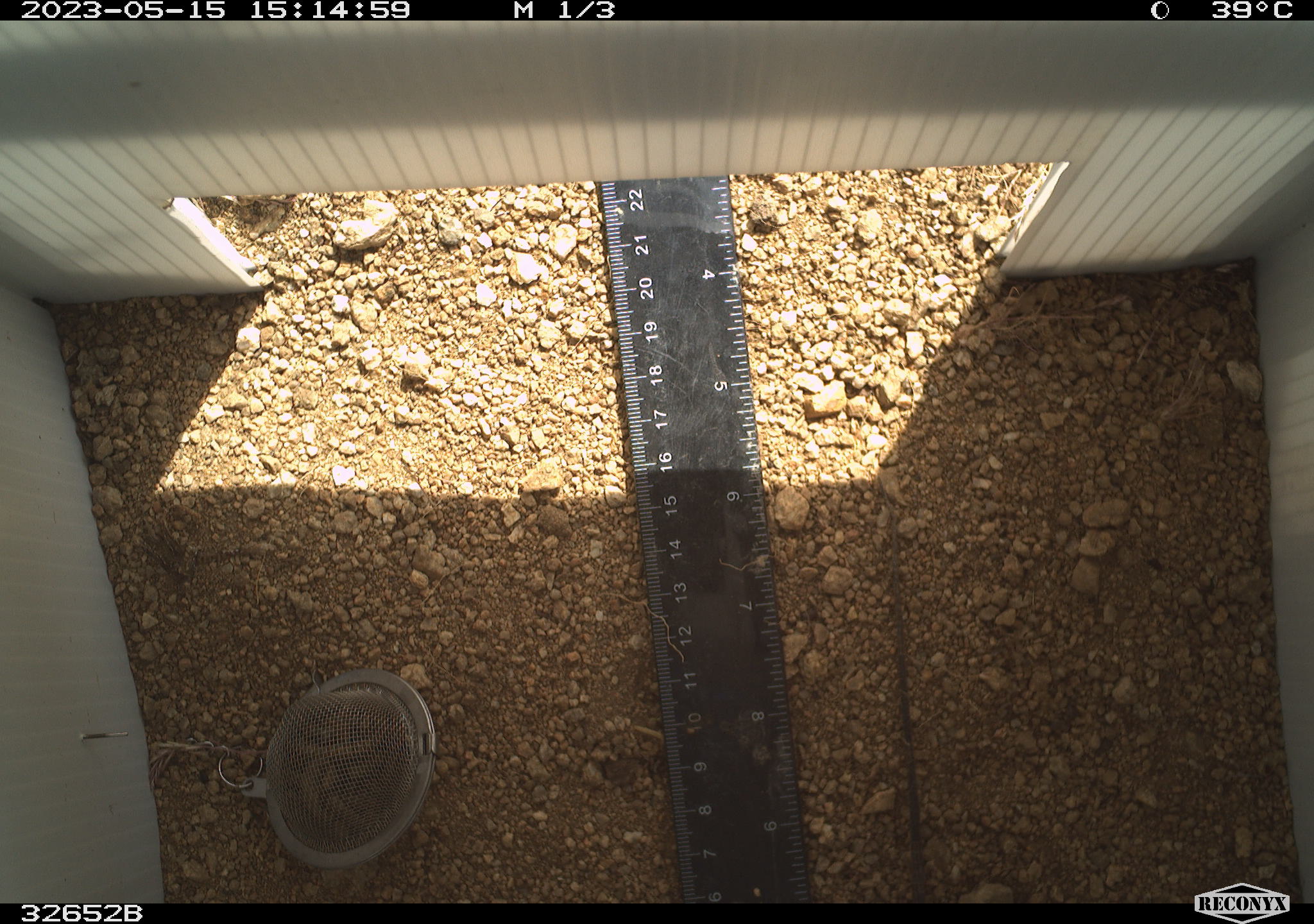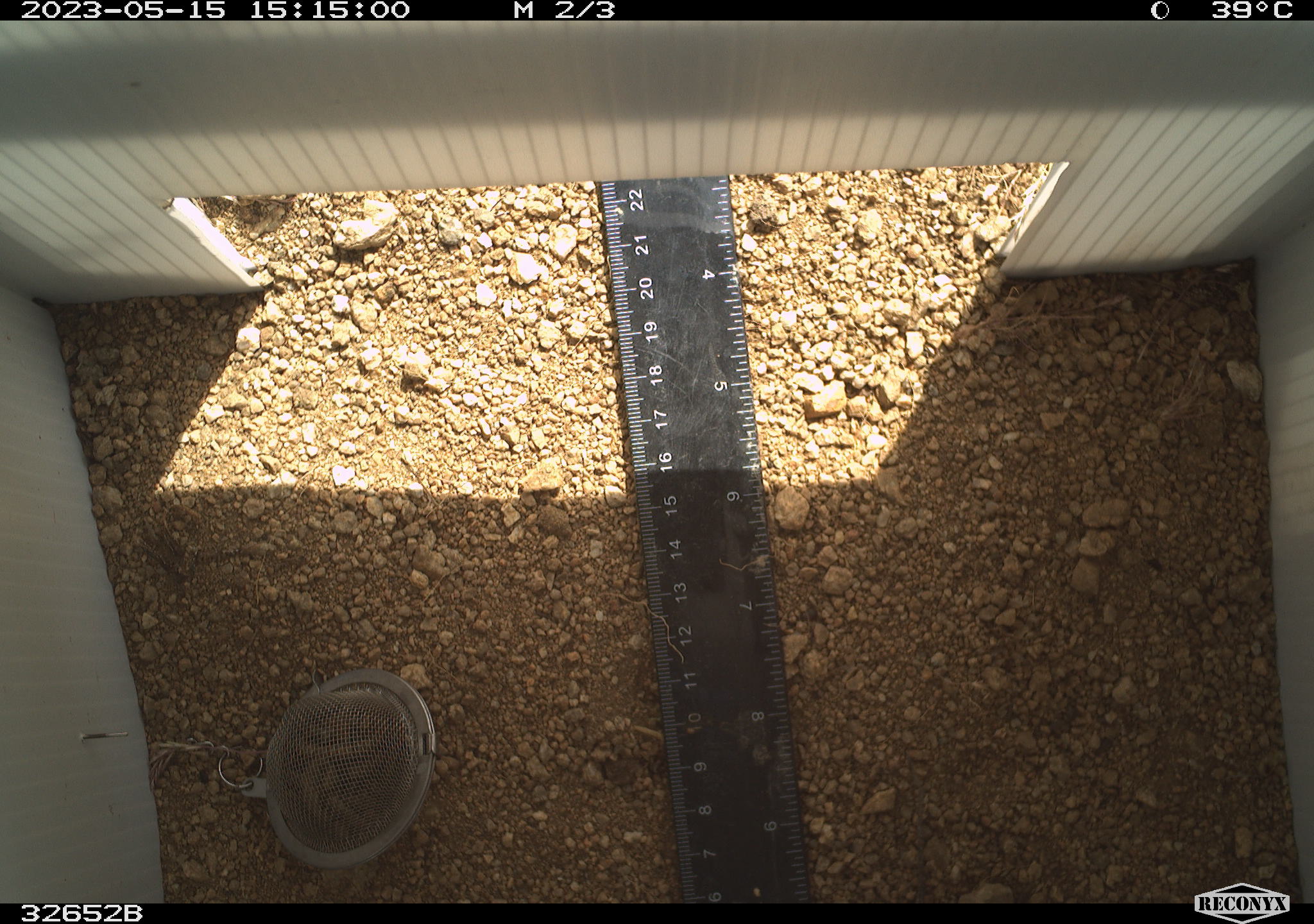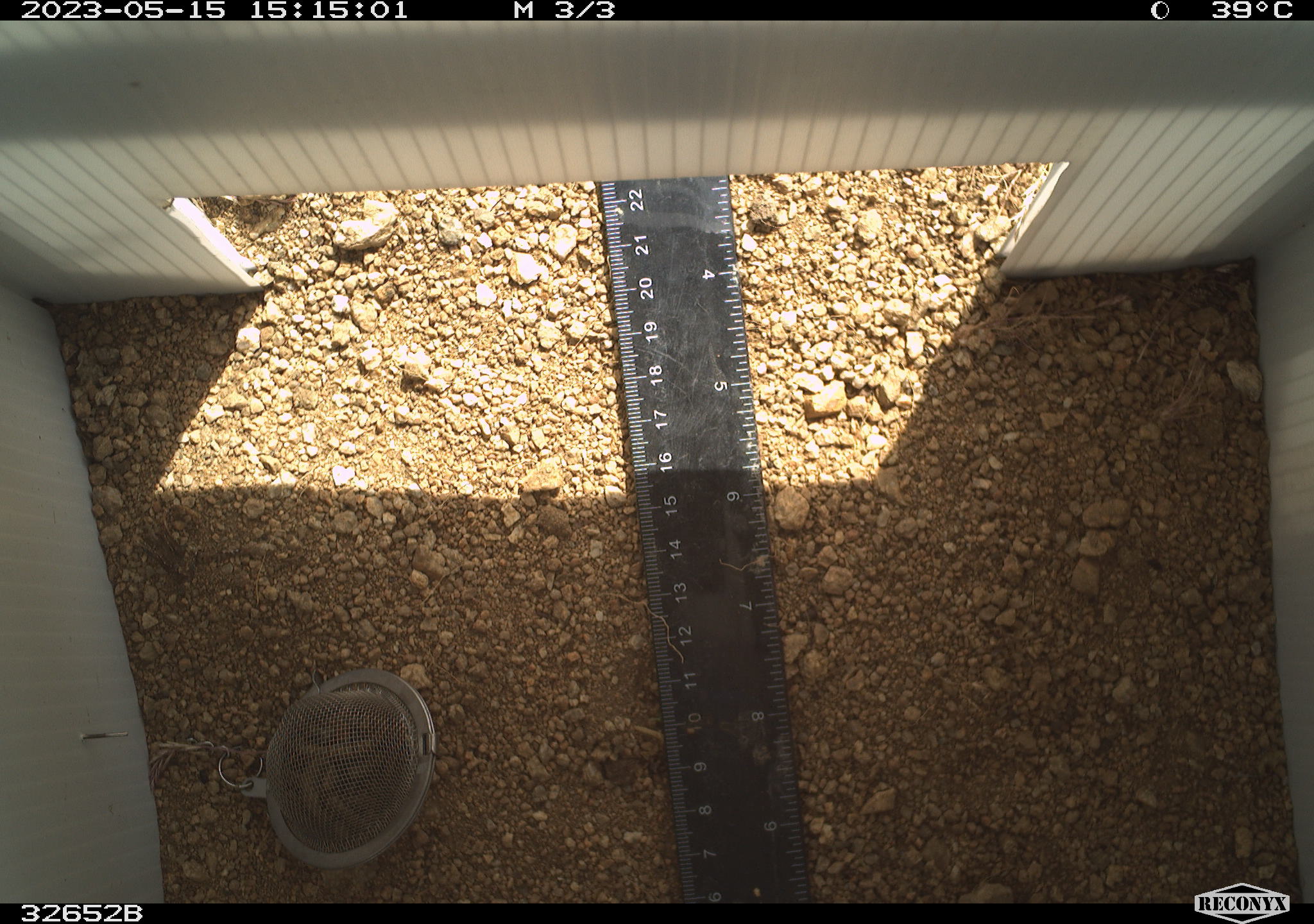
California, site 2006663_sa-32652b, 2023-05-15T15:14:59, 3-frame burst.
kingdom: Animalia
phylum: Chordata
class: Reptilia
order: Squamata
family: Teiidae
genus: Aspidoscelis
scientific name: Aspidoscelis tigris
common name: western whiptail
Western whiptail (Aspidoscelis tigris).